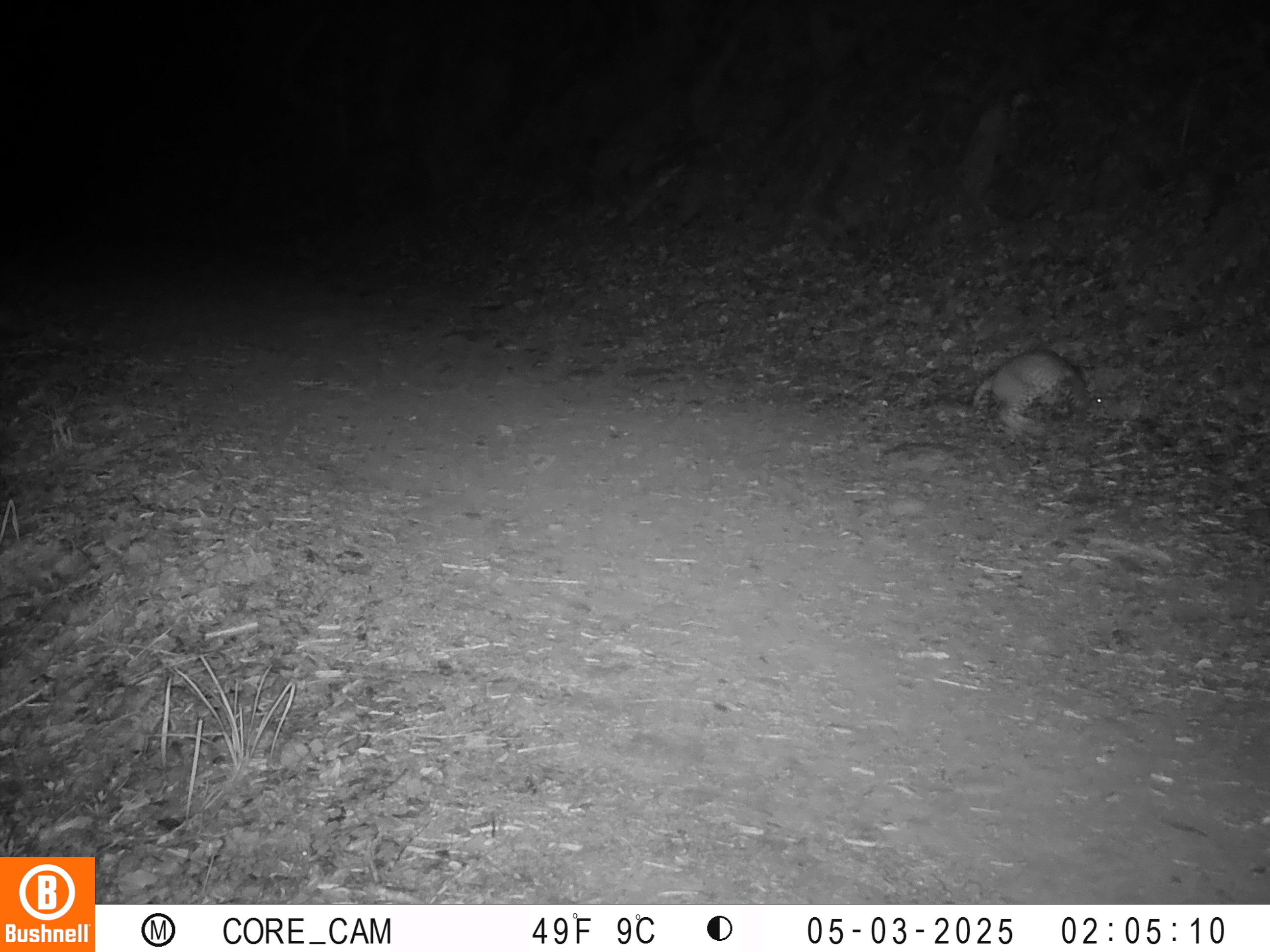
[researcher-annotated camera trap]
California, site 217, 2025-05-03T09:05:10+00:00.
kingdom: Animalia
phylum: Chordata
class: Mammalia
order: Carnivora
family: Felidae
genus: Lynx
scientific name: Lynx rufus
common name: bobcat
Bobcat (Lynx rufus).